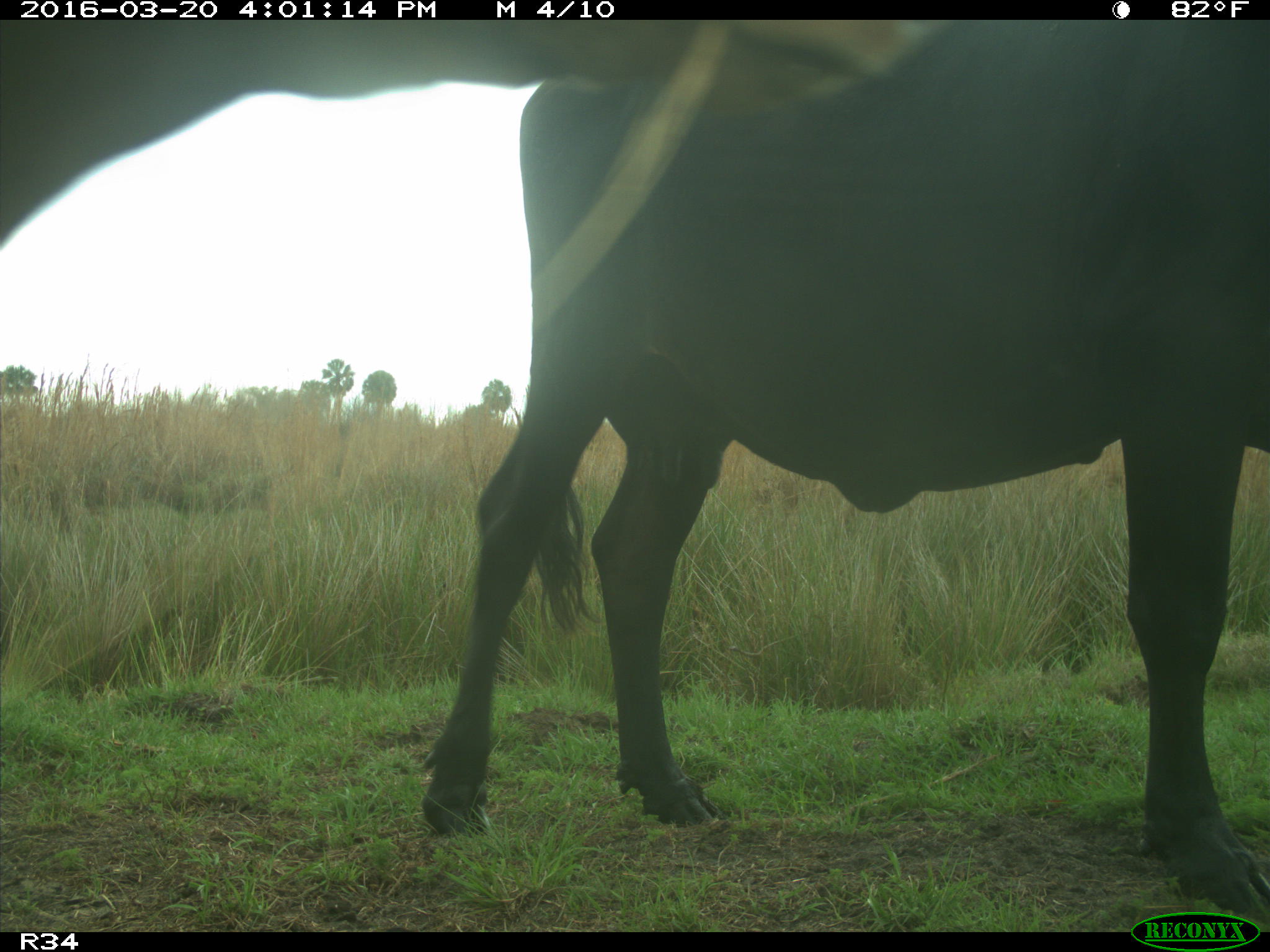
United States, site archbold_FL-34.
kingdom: Animalia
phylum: Chordata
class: Mammalia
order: Artiodactyla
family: Bovidae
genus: Bos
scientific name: Bos taurus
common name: domestic cow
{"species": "Bos taurus (domestic cow)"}